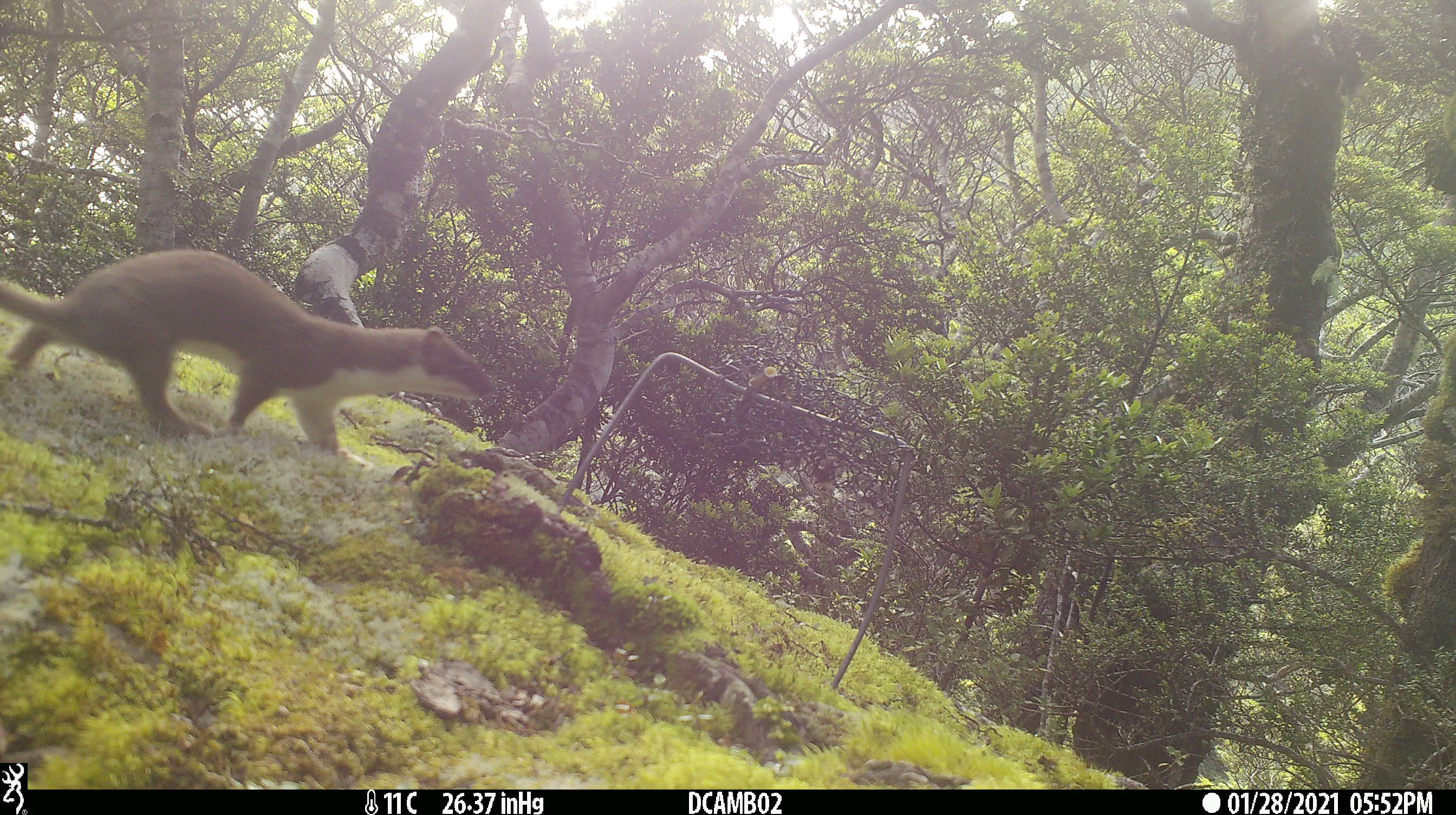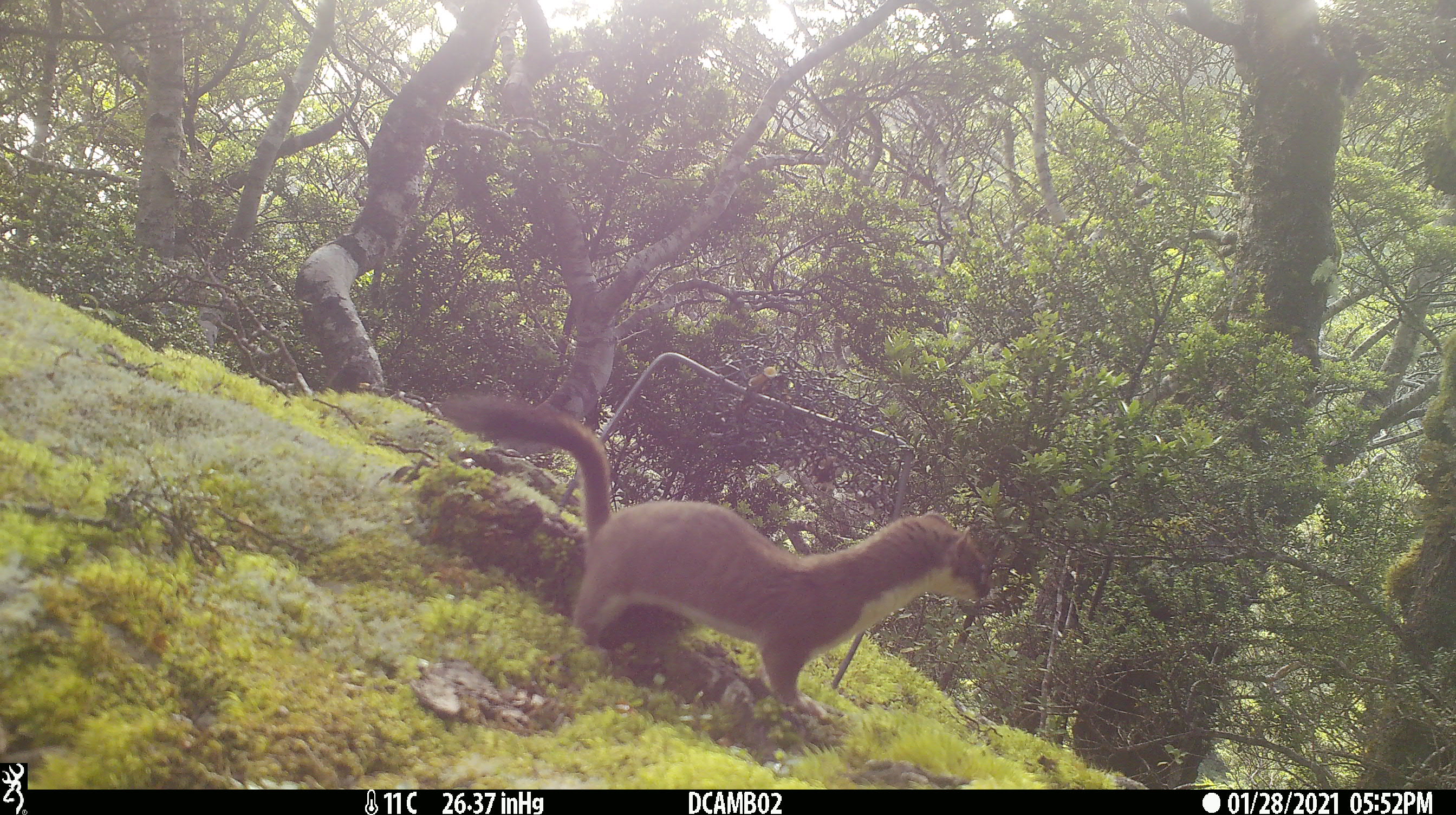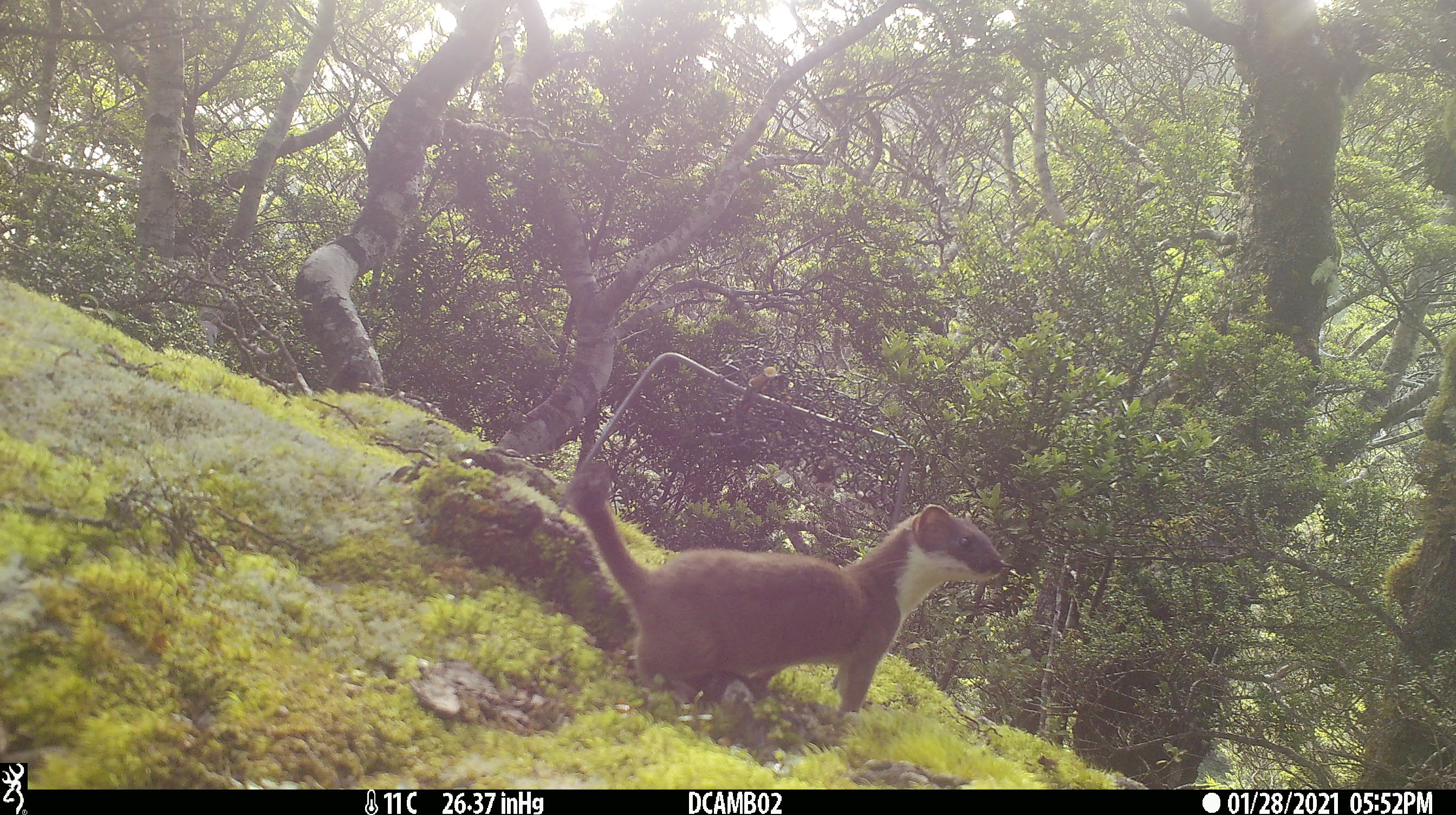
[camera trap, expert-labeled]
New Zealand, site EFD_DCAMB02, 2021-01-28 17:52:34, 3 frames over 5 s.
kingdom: Animalia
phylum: Chordata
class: Mammalia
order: Carnivora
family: Mustelidae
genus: Mustela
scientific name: Mustela erminea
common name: stoat